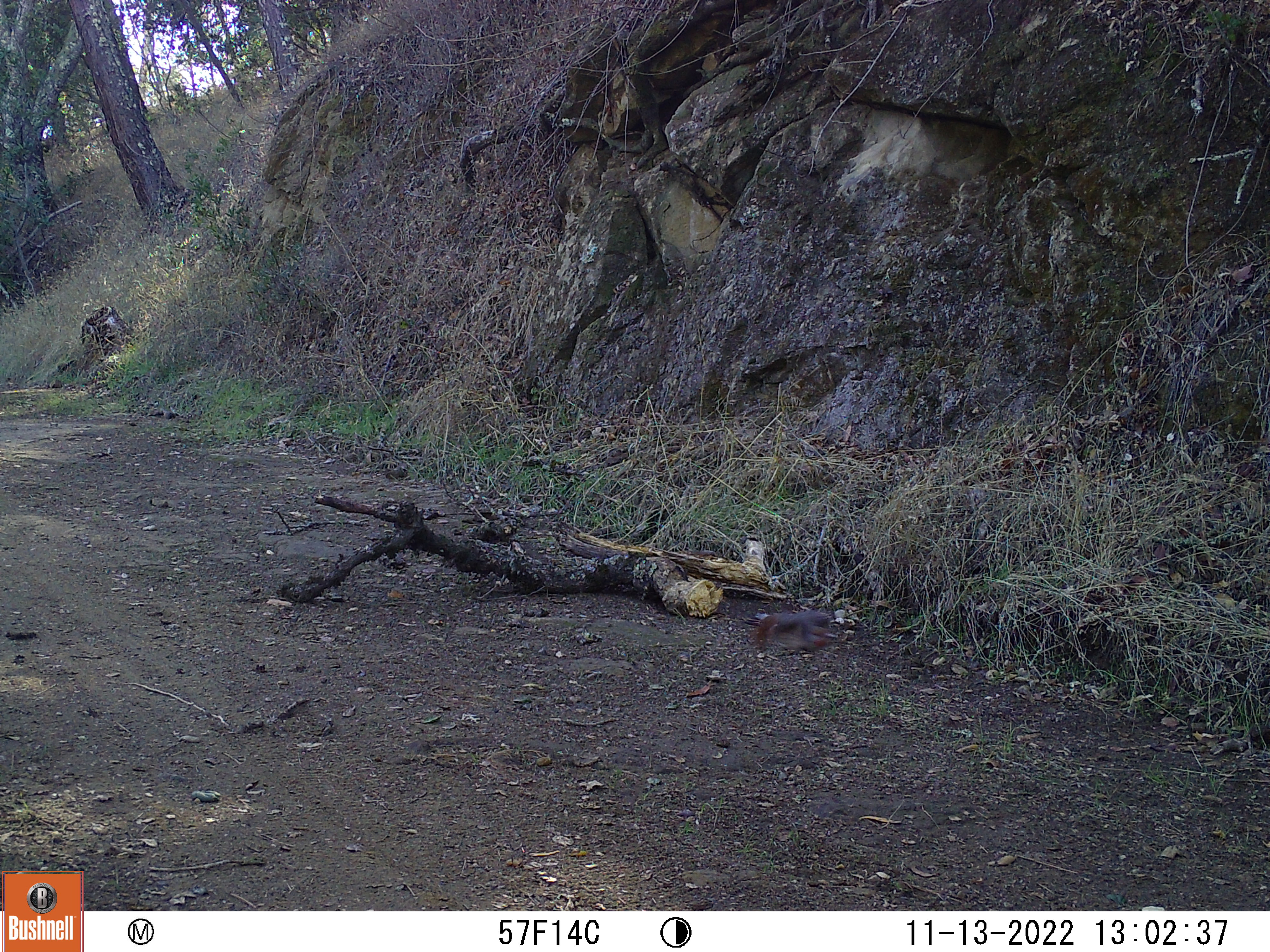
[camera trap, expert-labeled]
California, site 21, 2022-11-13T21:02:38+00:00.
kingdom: Animalia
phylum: Chordata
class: Aves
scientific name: Aves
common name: bird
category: unknown bird